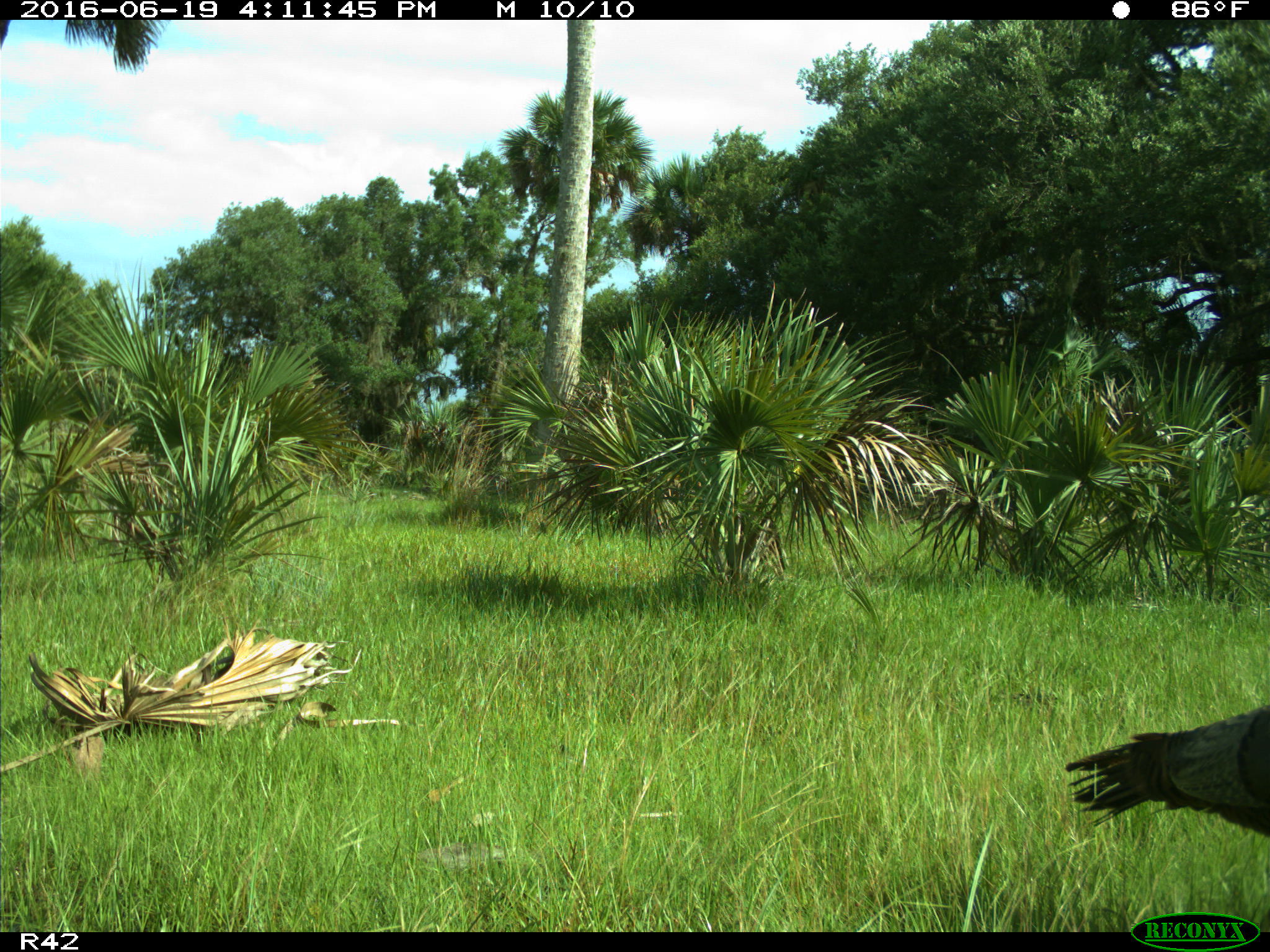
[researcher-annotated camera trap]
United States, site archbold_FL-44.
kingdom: Animalia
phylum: Chordata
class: Aves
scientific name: Aves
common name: birds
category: unidentified bird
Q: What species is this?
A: Unidentified bird (birds) (Aves).